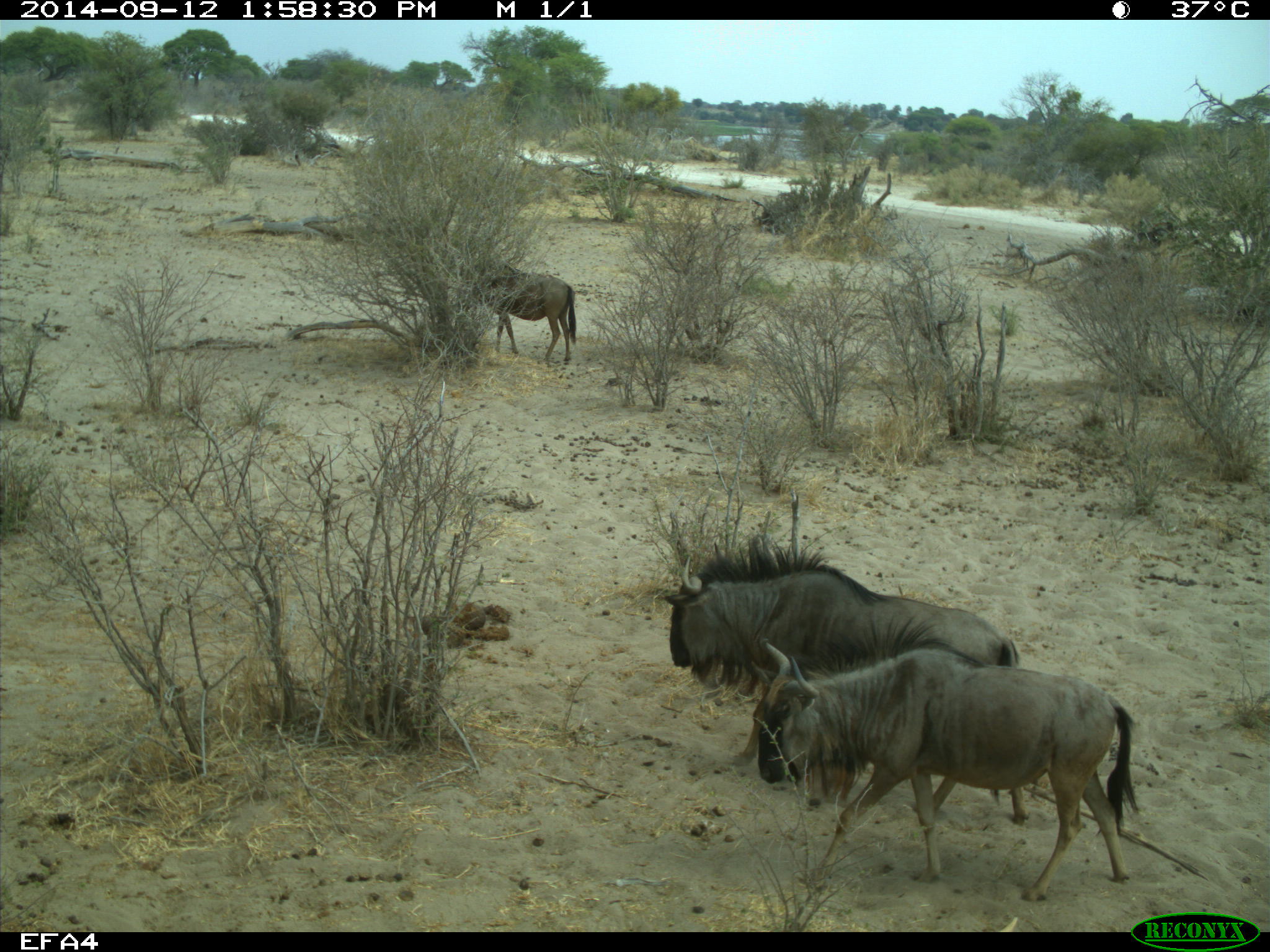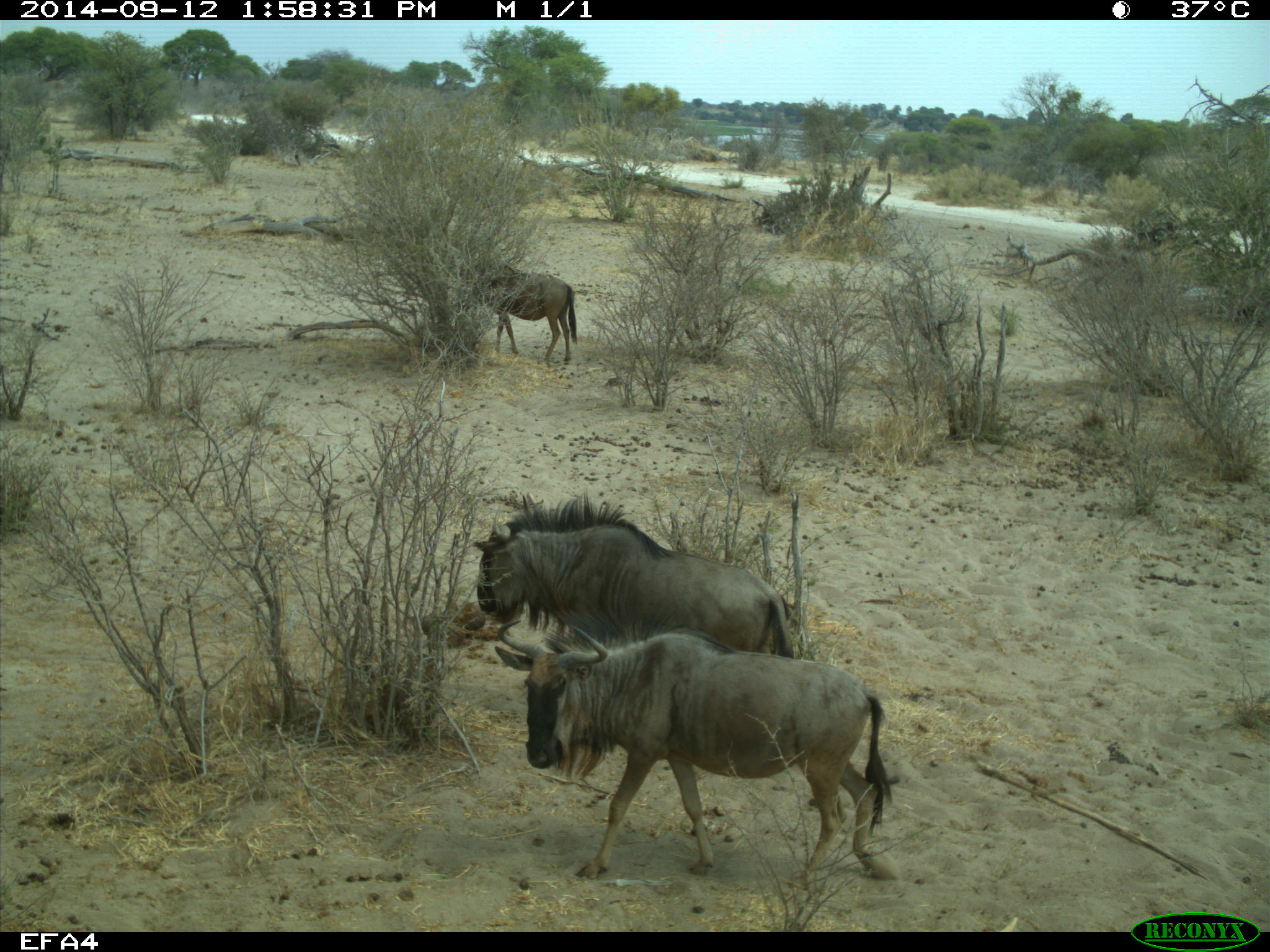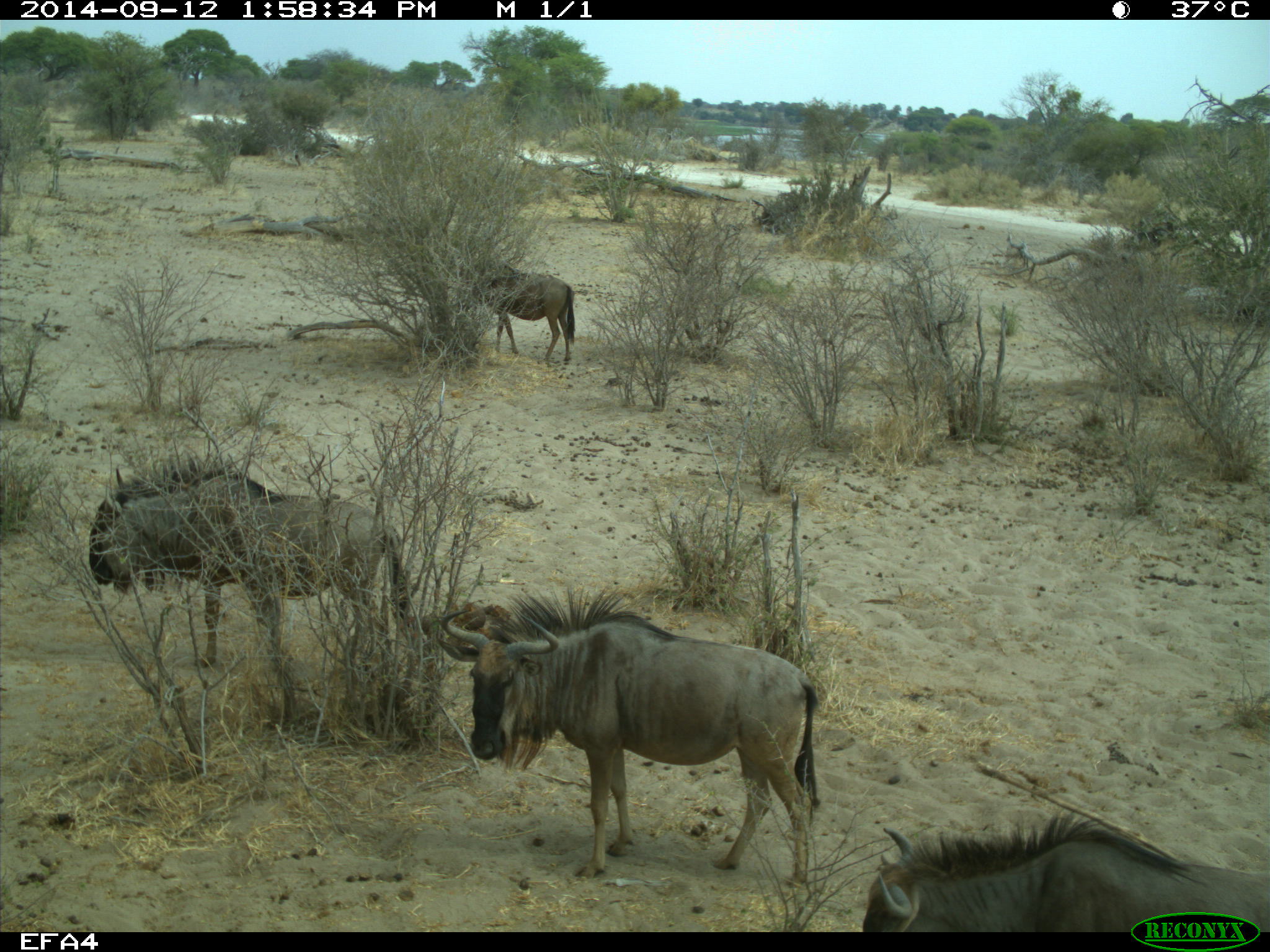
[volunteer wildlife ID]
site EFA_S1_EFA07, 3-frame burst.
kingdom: Animalia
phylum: Chordata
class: Mammalia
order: Artiodactyla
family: Bovidae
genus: Connochaetes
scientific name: Connochaetes taurinus taurinus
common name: blue wildebeest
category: wildebeestblue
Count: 4.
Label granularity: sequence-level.